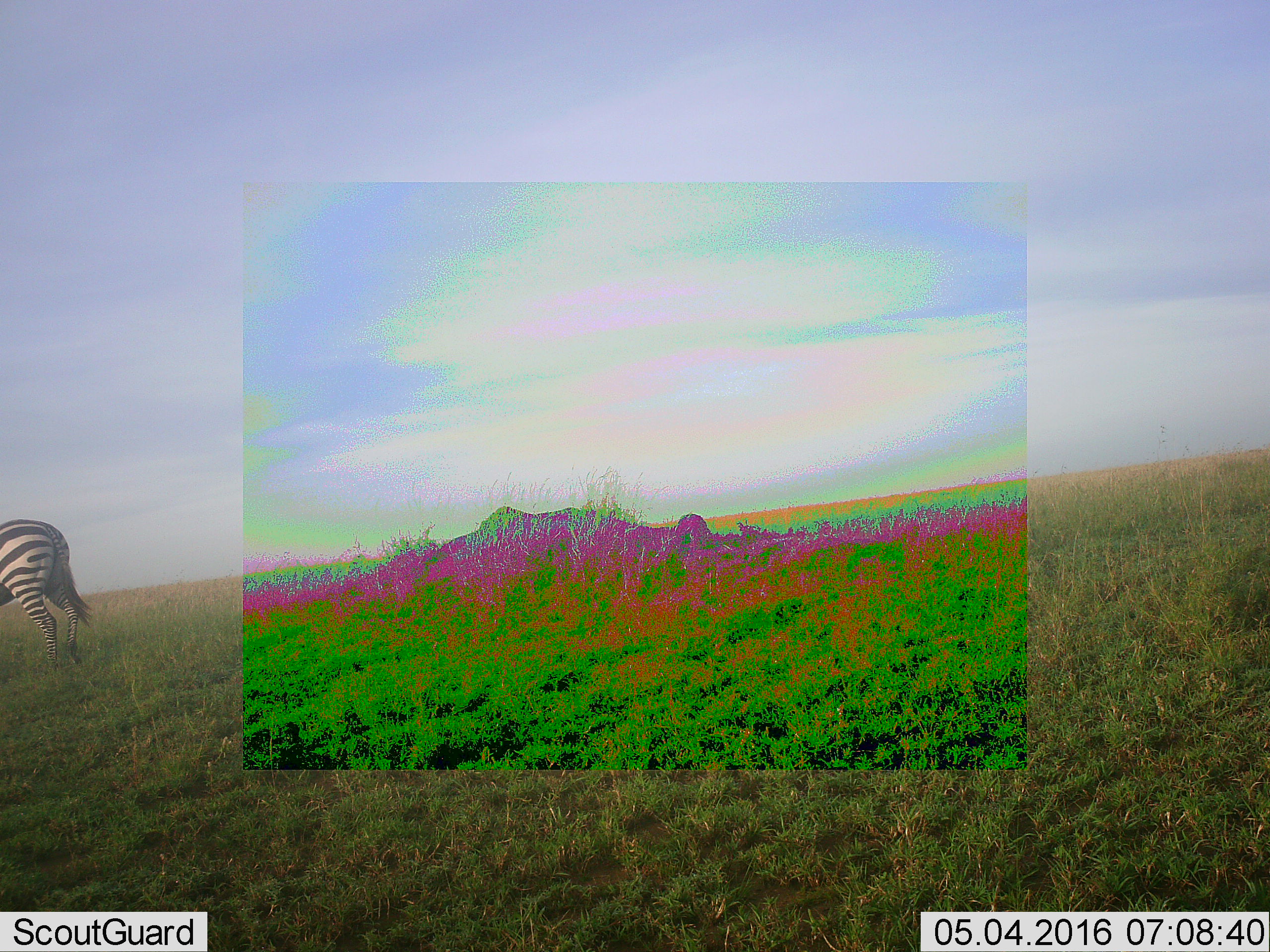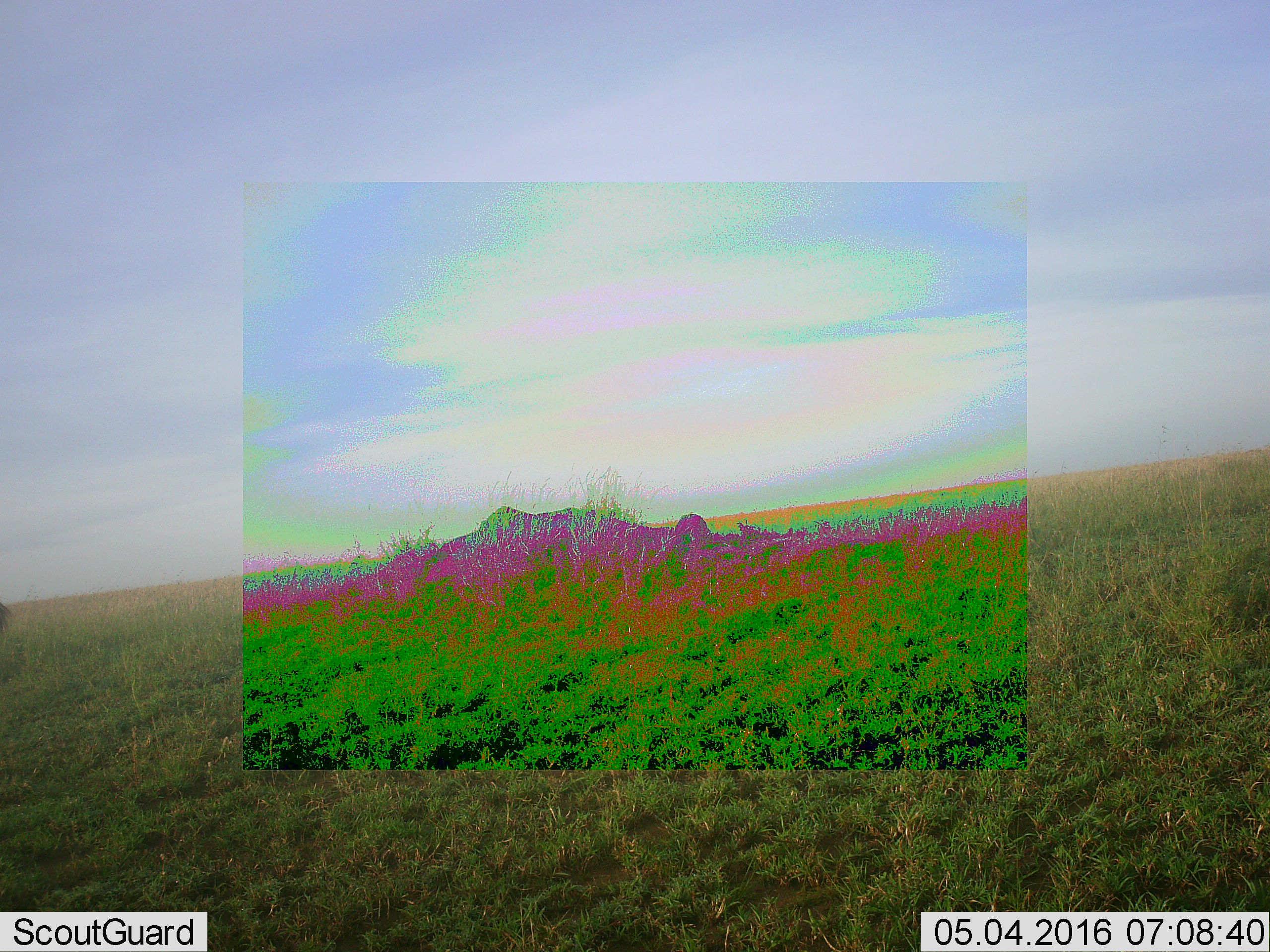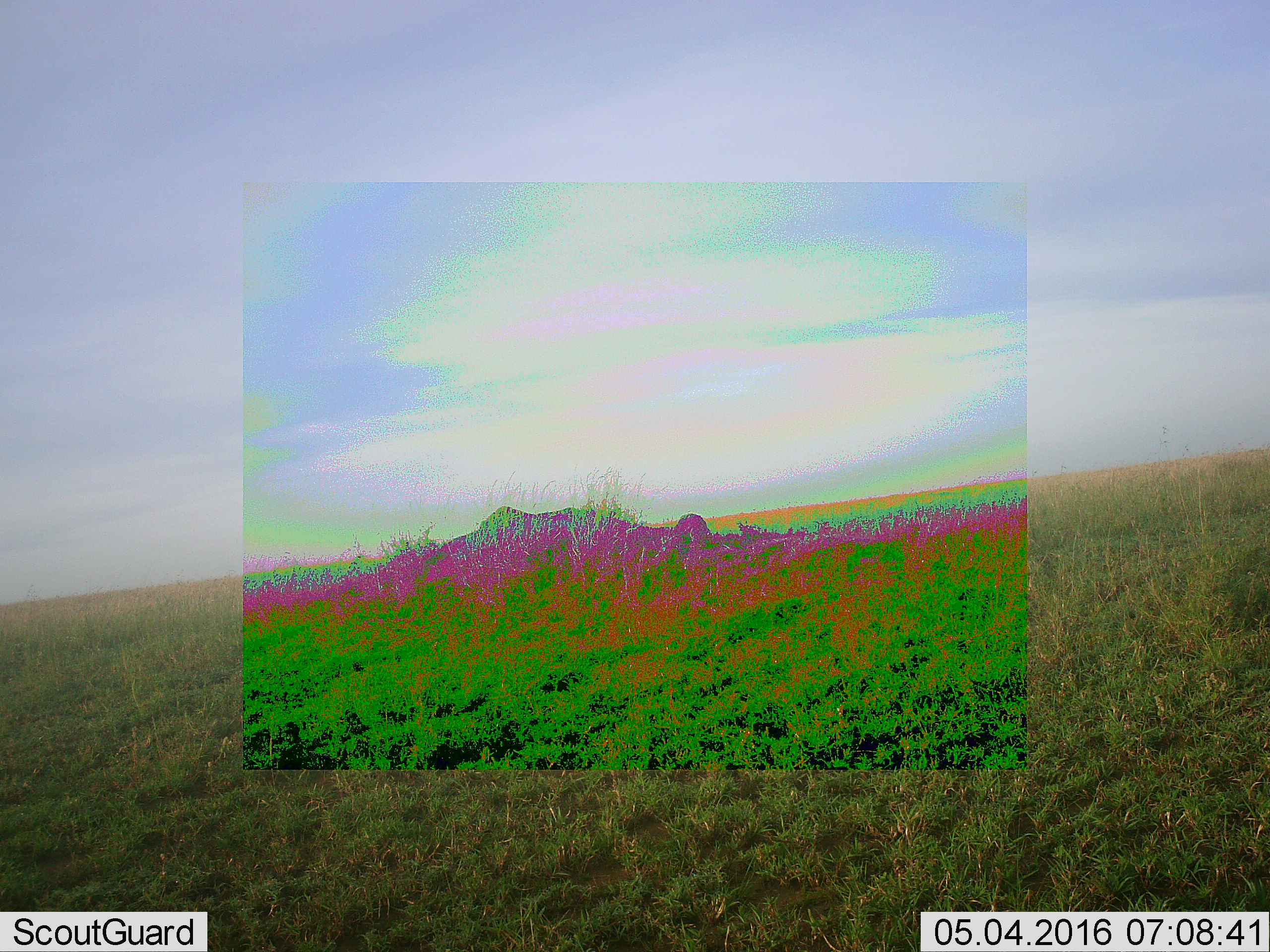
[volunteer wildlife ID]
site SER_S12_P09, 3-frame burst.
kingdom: Animalia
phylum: Chordata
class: Mammalia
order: Perissodactyla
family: Equidae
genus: Equus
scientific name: Equus quagga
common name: plains zebra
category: zebraplains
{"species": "zebraplains (plains zebra) (Equus quagga)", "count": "1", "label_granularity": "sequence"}